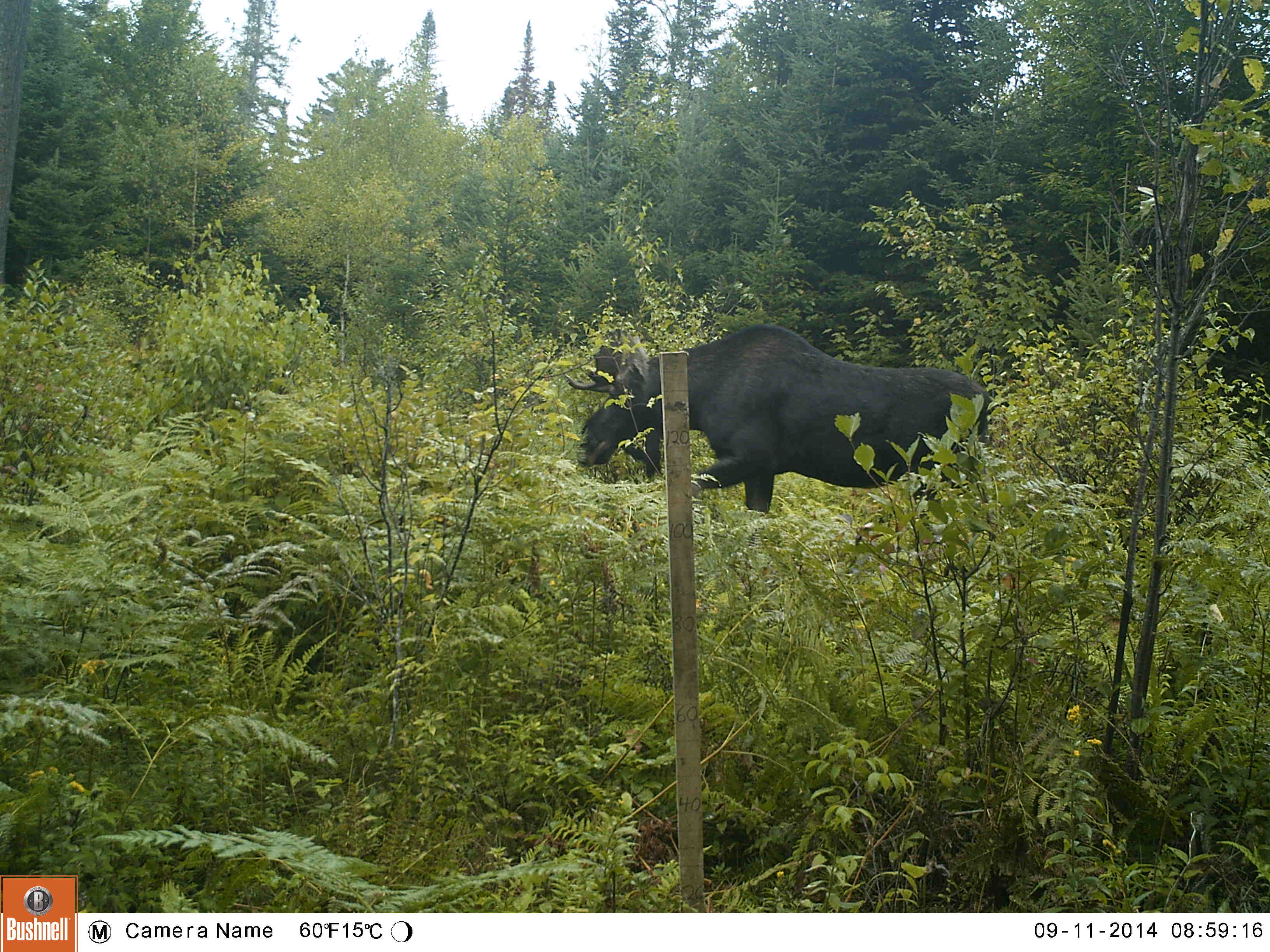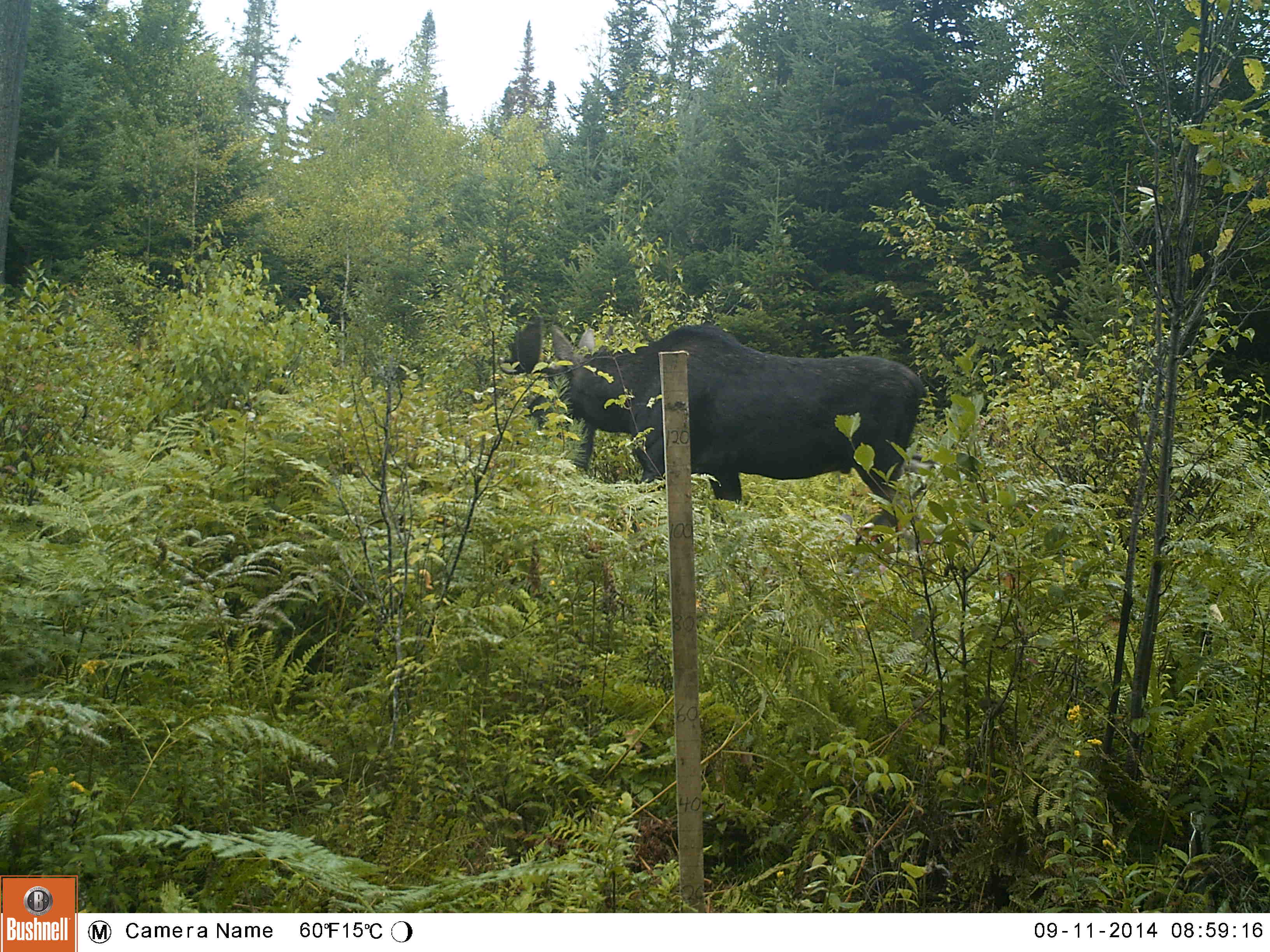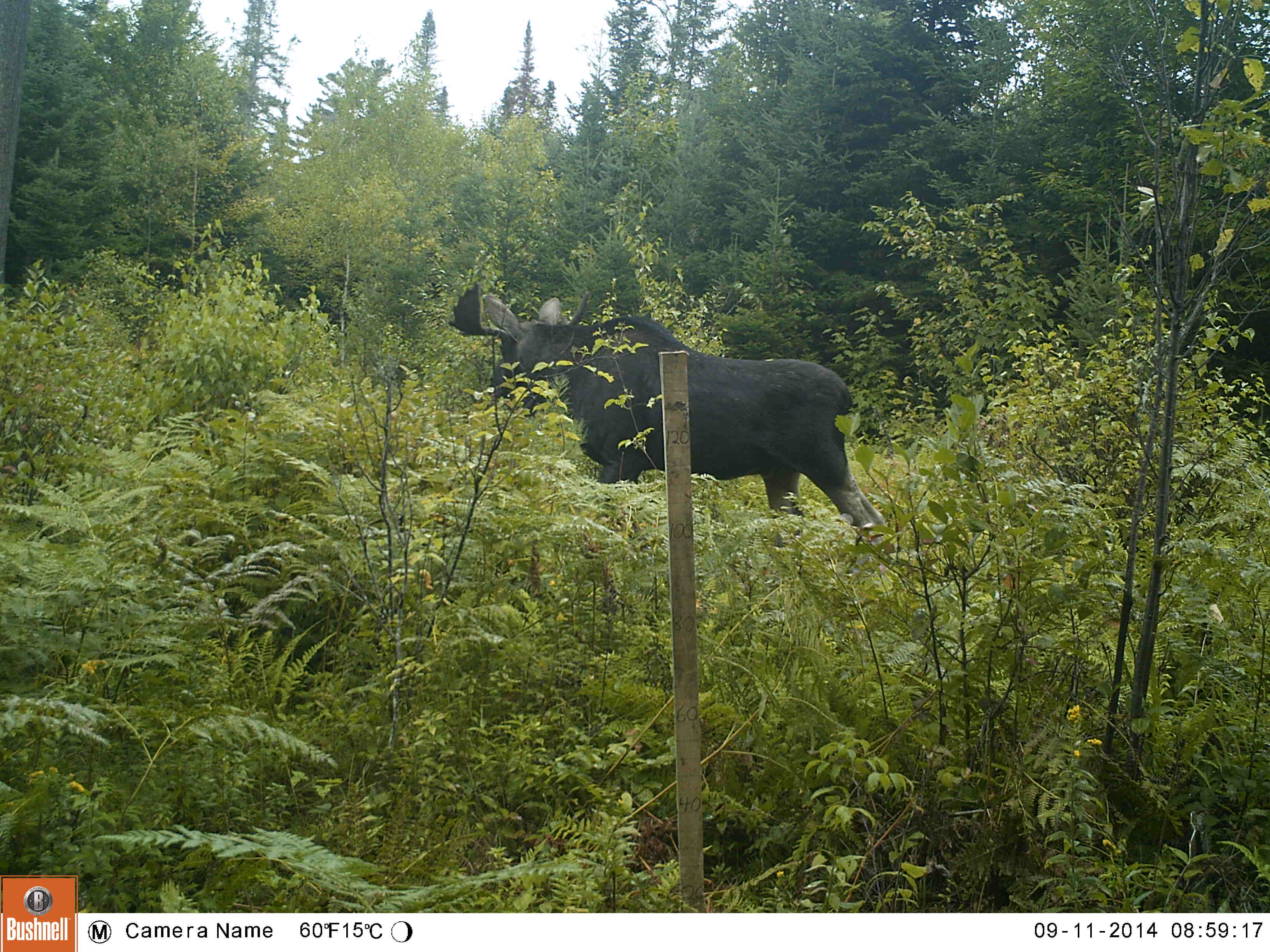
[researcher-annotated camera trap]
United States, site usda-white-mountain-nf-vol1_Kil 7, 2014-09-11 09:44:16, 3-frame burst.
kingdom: Animalia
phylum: Chordata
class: Mammalia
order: Artiodactyla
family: Cervidae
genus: Alces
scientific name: Alces alces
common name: moose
Moose (Alces alces).